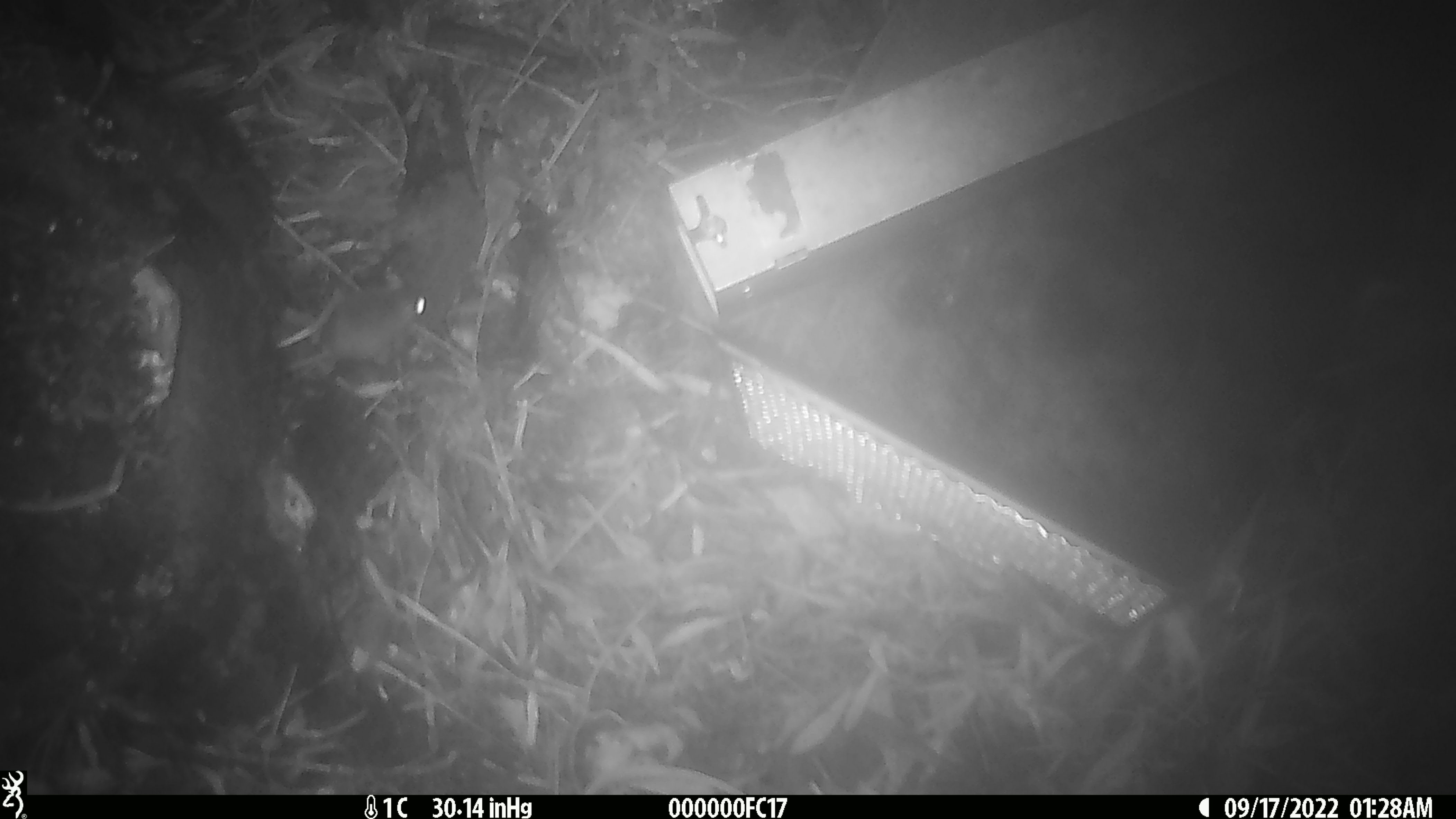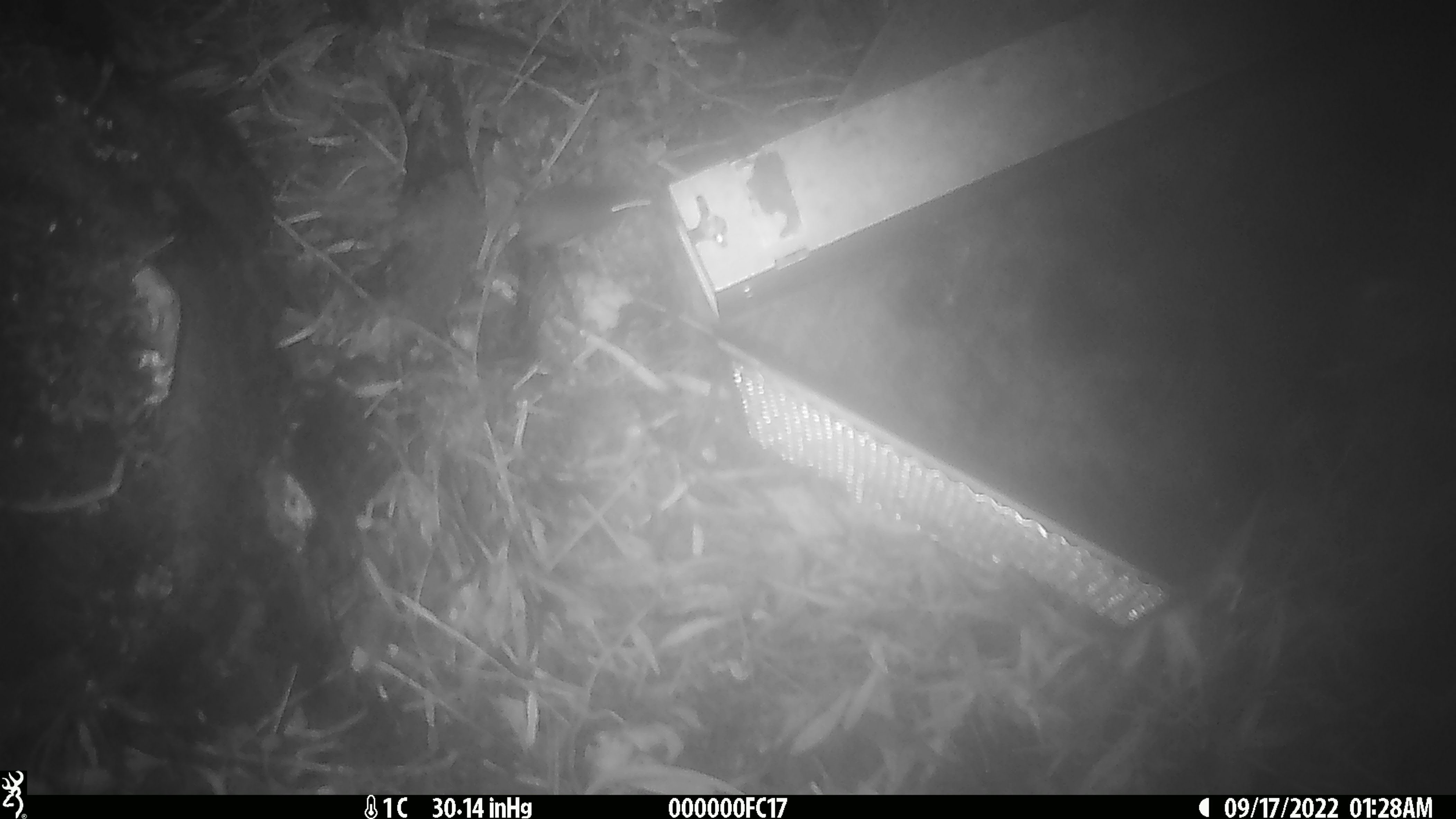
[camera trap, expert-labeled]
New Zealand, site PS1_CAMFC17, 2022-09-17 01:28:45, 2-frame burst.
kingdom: Animalia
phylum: Chordata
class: Mammalia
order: Rodentia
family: Muridae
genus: Mus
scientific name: Mus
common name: mouse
Mouse (Mus).